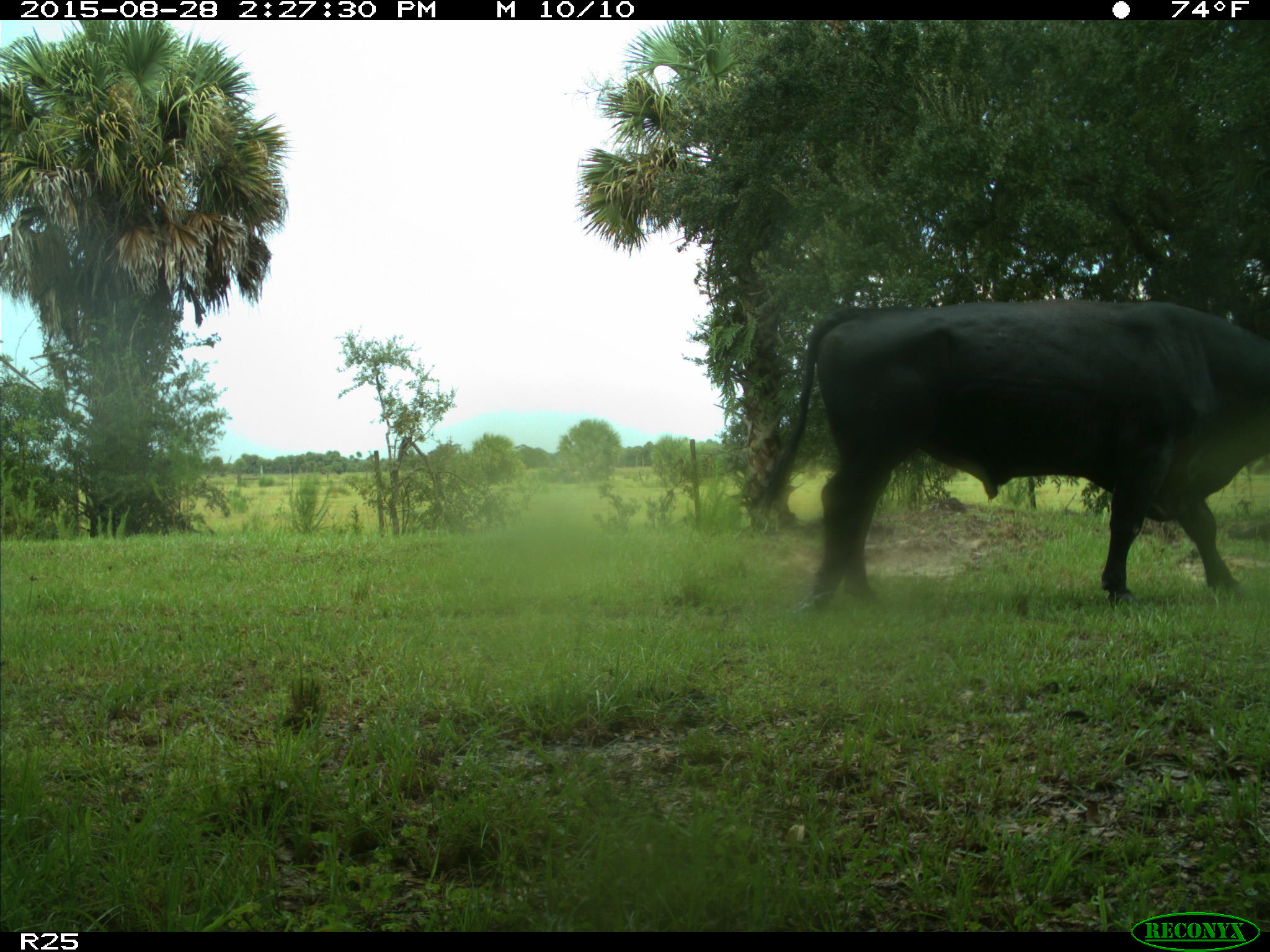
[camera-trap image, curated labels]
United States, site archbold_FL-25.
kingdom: Animalia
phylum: Chordata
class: Mammalia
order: Artiodactyla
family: Bovidae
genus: Bos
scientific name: Bos taurus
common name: domestic cow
Bos taurus (domestic cow).